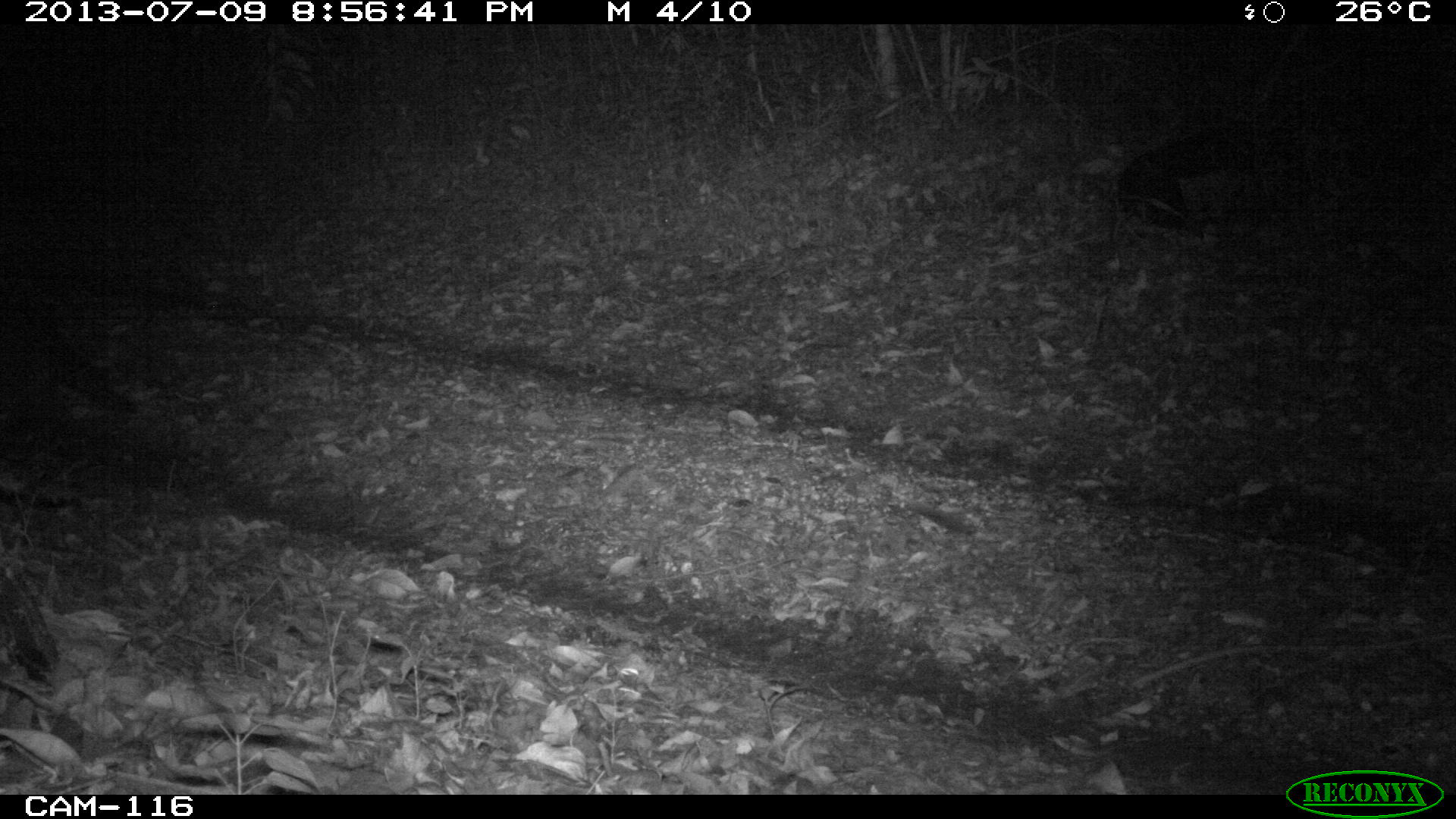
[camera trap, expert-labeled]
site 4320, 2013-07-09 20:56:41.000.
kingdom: Animalia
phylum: Chordata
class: Mammalia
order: Carnivora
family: Procyonidae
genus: Procyon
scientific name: Procyon lotor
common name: common raccoon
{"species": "Procyon lotor (common raccoon)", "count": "1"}